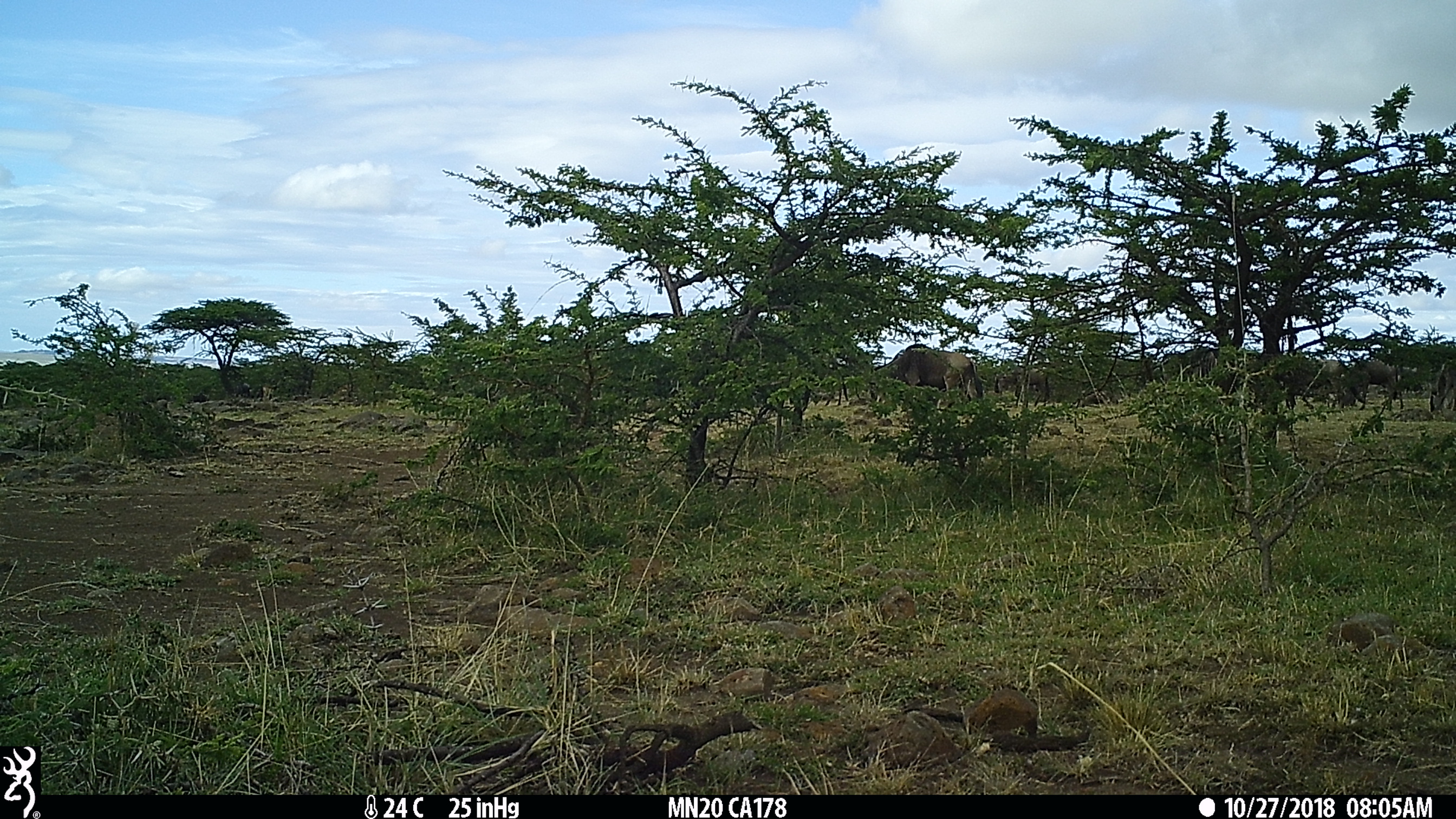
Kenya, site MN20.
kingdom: Animalia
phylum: Chordata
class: Mammalia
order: Artiodactyla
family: Bovidae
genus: Connochaetes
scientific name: Connochaetes taurinus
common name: blue wildebeest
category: wildebeest